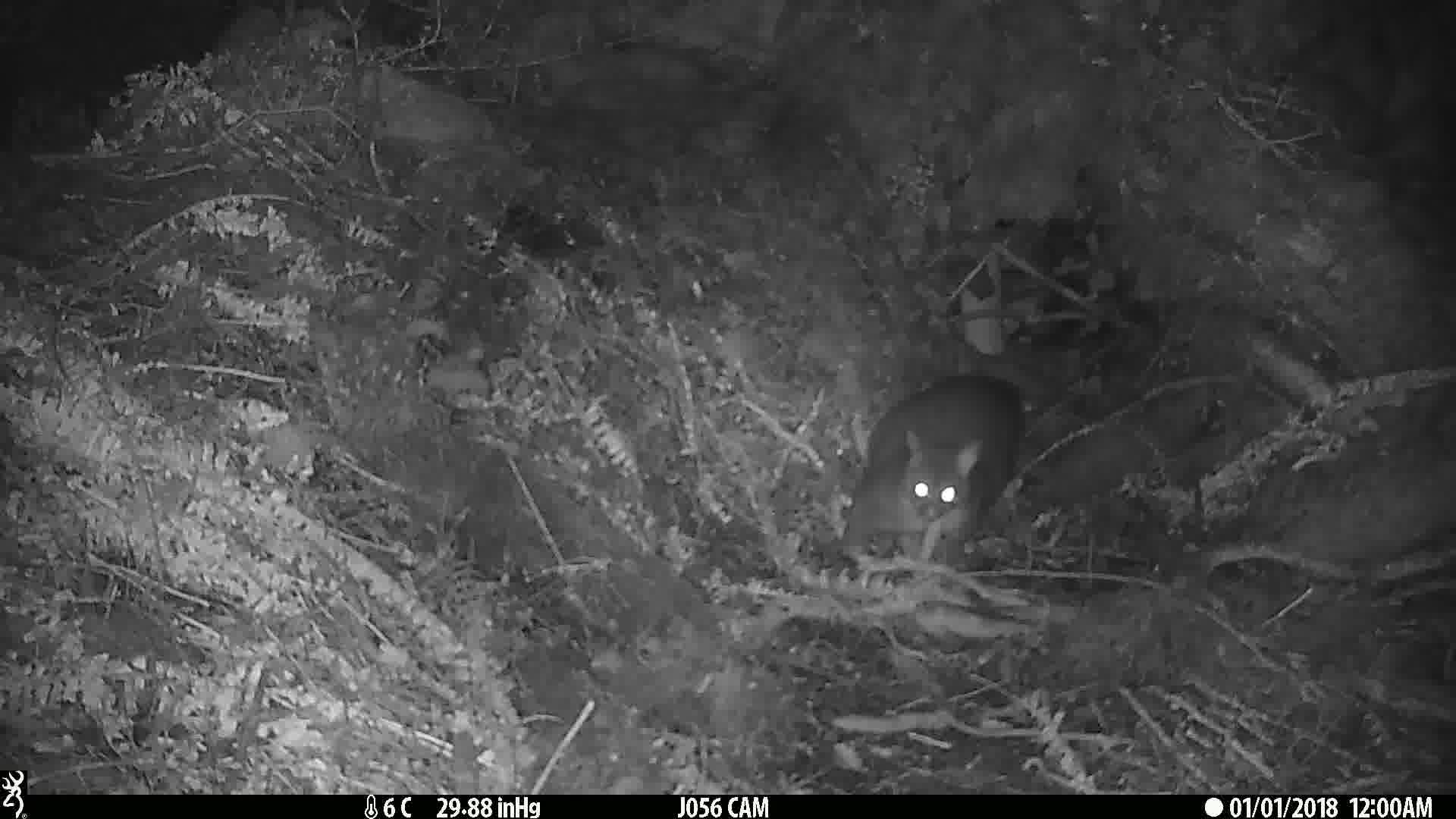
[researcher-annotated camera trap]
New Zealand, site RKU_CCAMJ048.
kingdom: Animalia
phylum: Chordata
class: Mammalia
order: Diprotodontia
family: Phalangeridae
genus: Trichosurus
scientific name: Trichosurus vulpecula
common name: common brushtail possum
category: possum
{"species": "possum (common brushtail possum) (Trichosurus vulpecula)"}